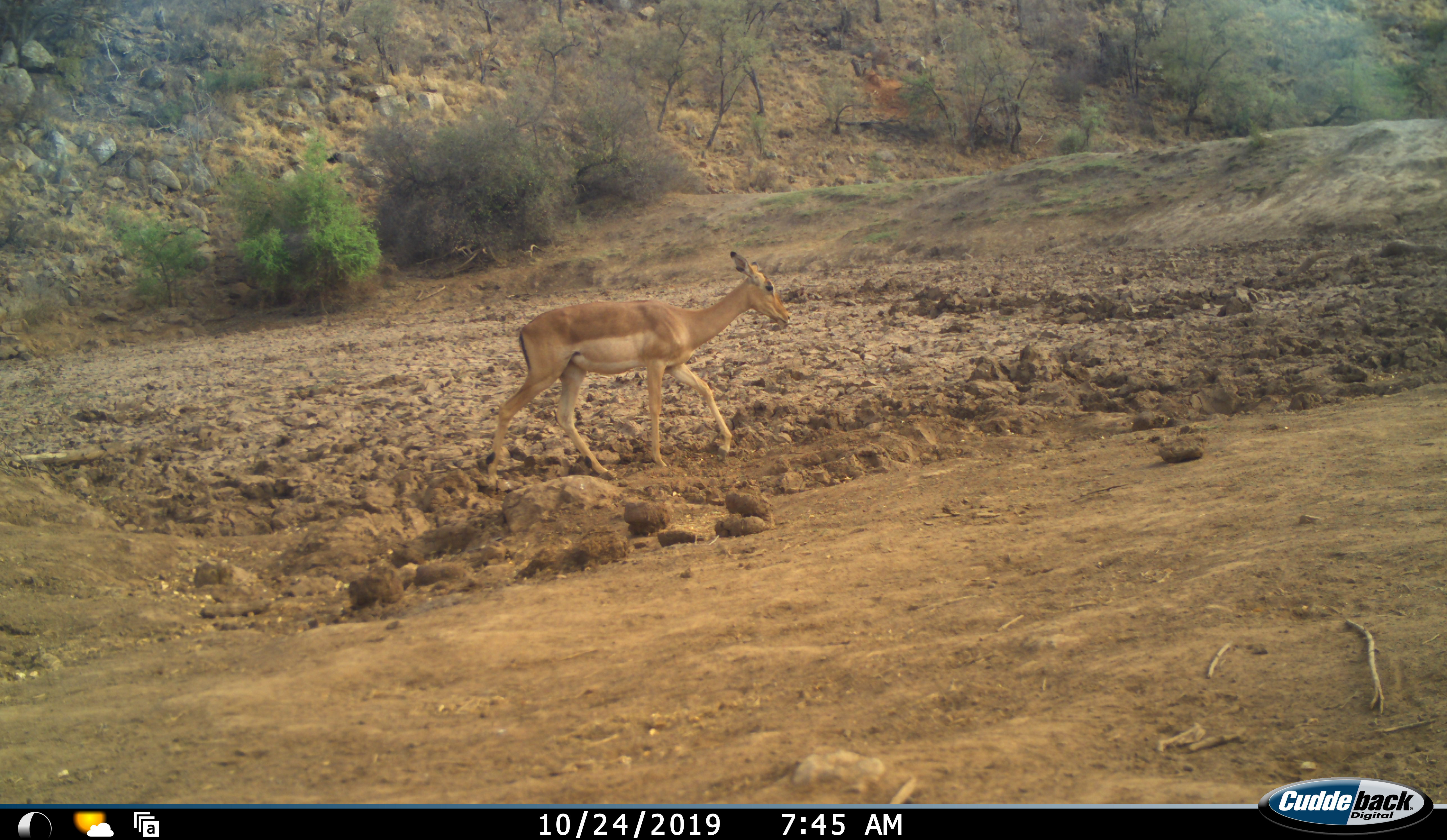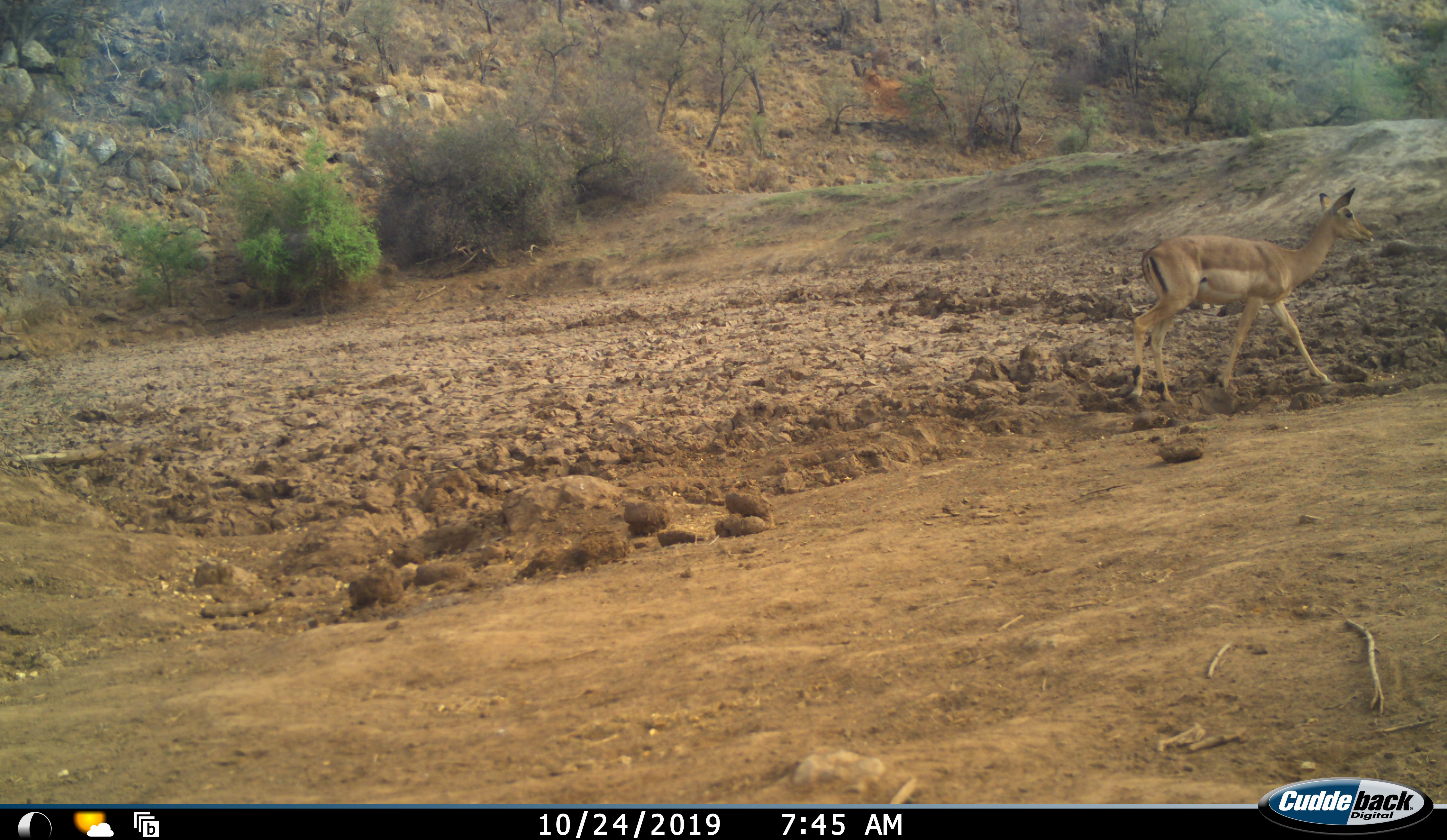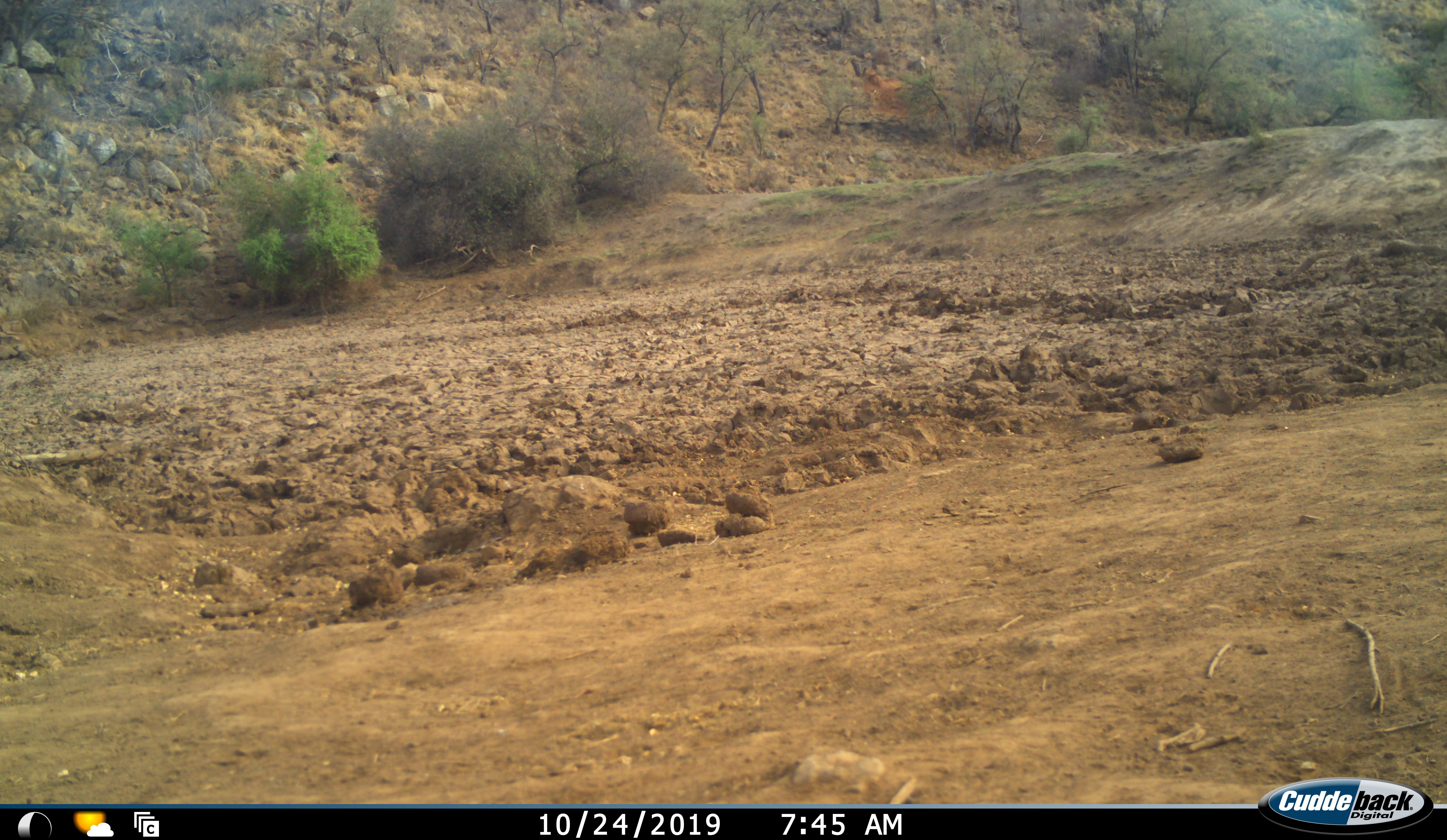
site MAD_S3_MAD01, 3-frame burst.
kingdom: Animalia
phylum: Chordata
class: Mammalia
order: Artiodactyla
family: Bovidae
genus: Aepyceros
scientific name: Aepyceros melampus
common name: impala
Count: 1.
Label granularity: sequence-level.